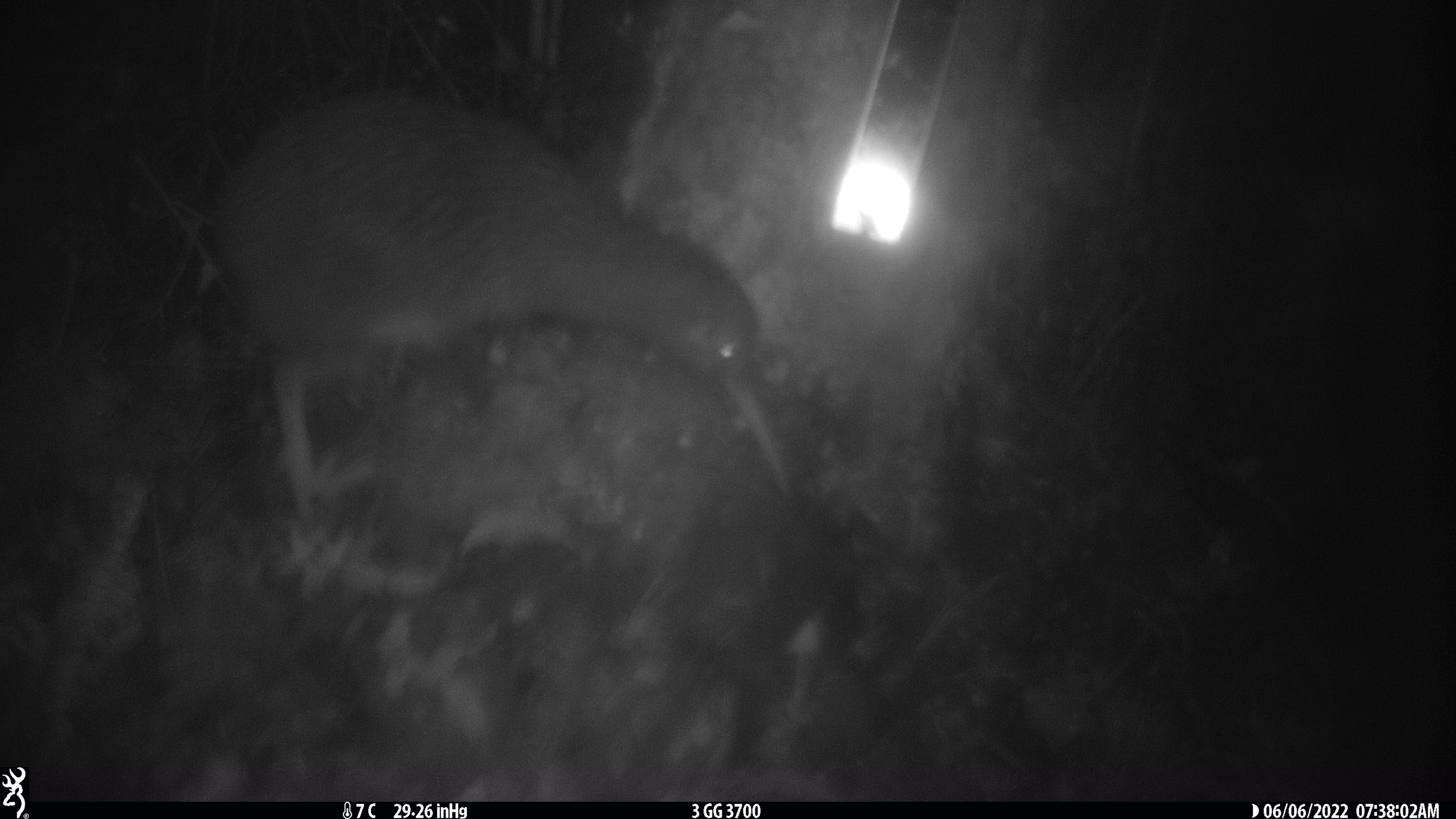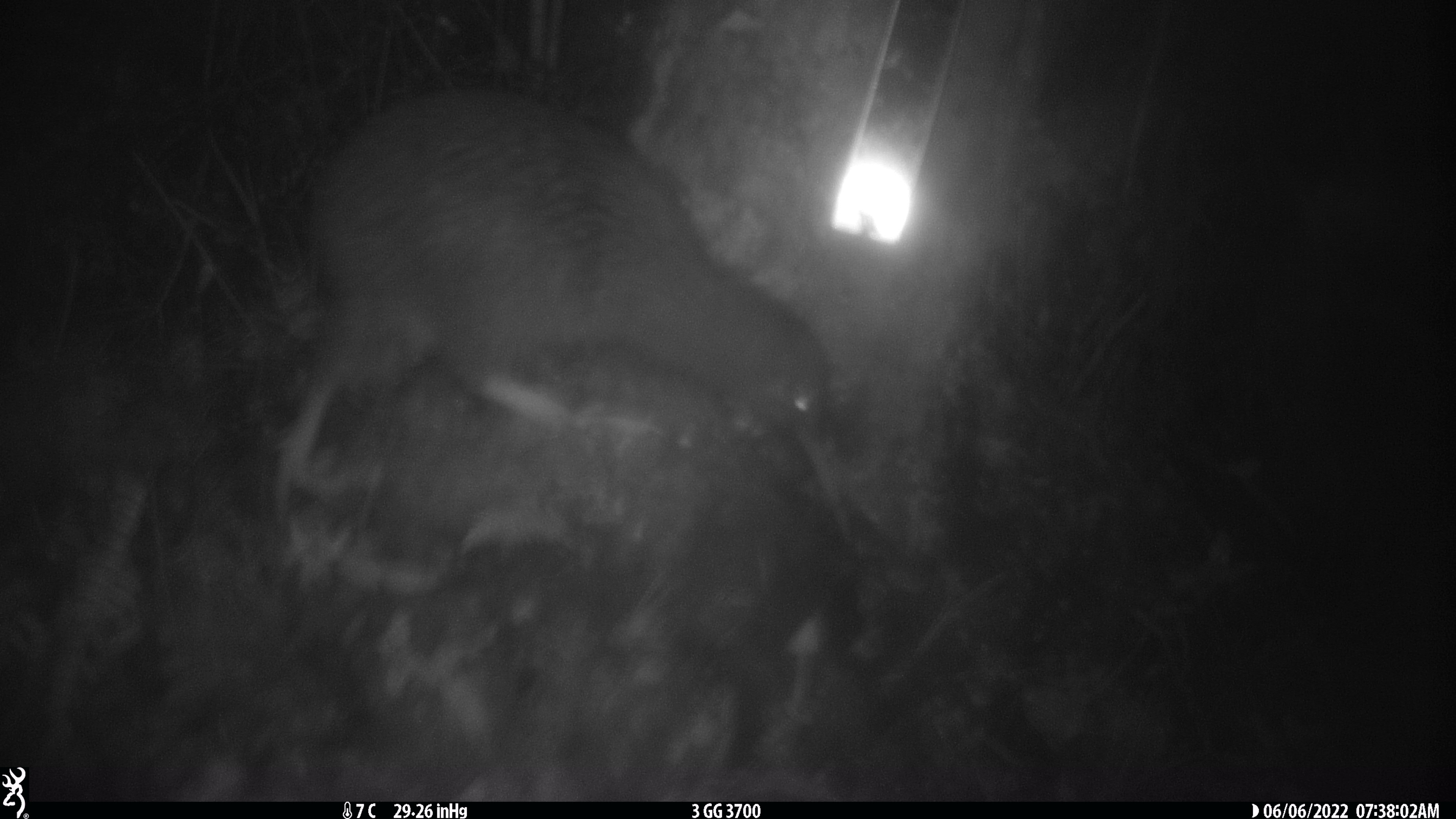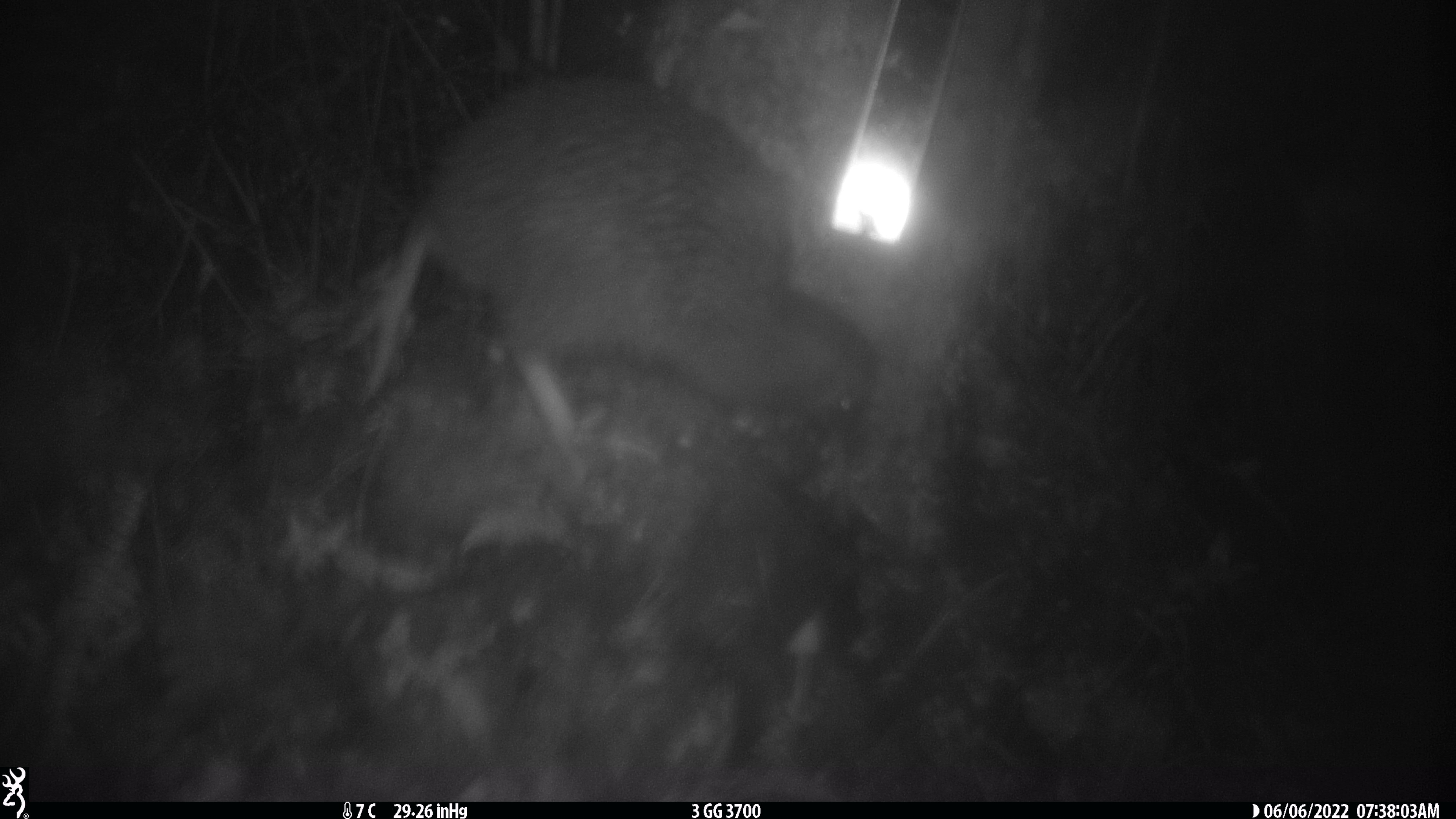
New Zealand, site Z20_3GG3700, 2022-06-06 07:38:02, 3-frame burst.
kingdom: Animalia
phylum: Chordata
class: Aves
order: Apterygiformes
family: Apterygidae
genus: Apteryx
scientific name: Apteryx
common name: kiwi